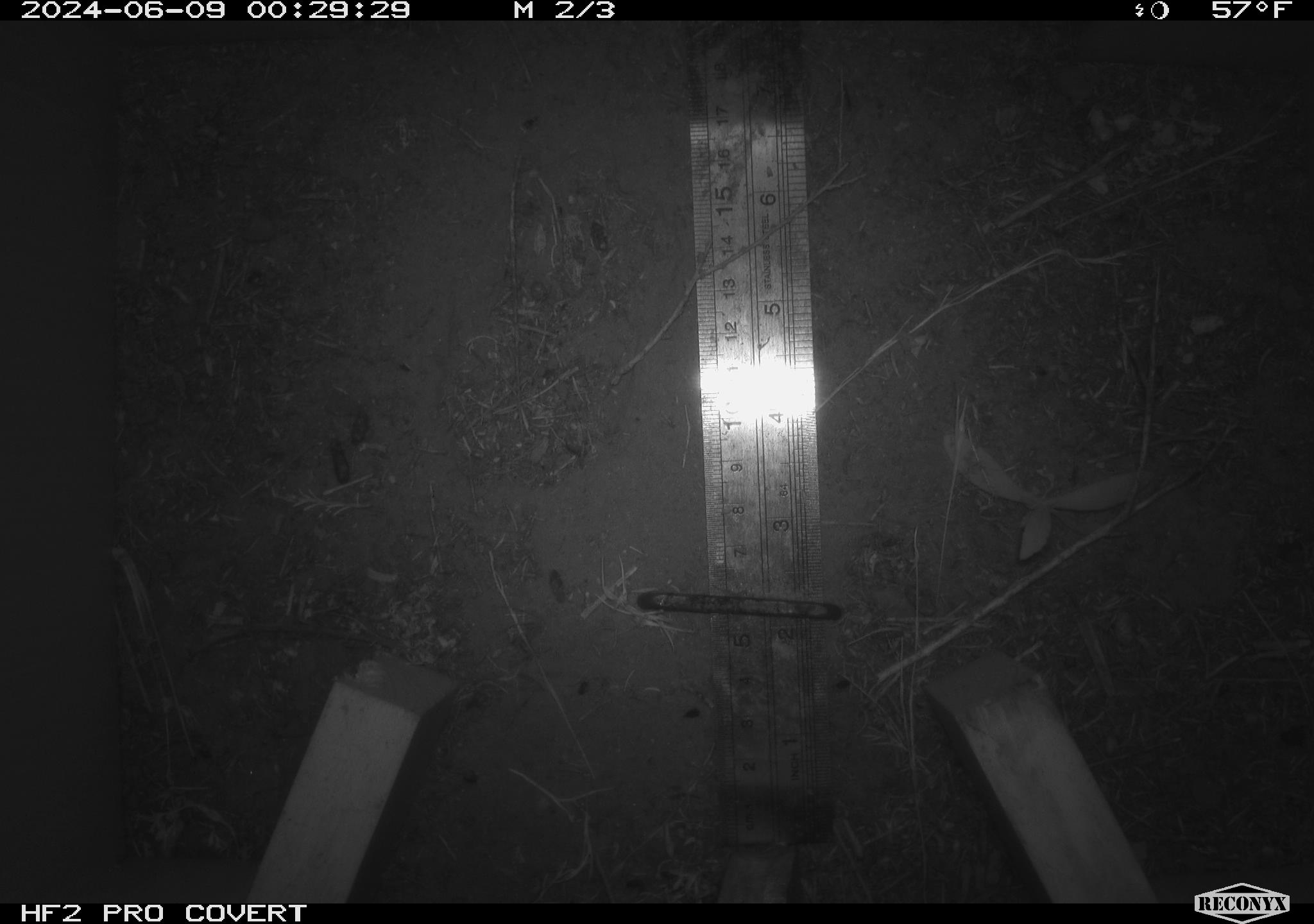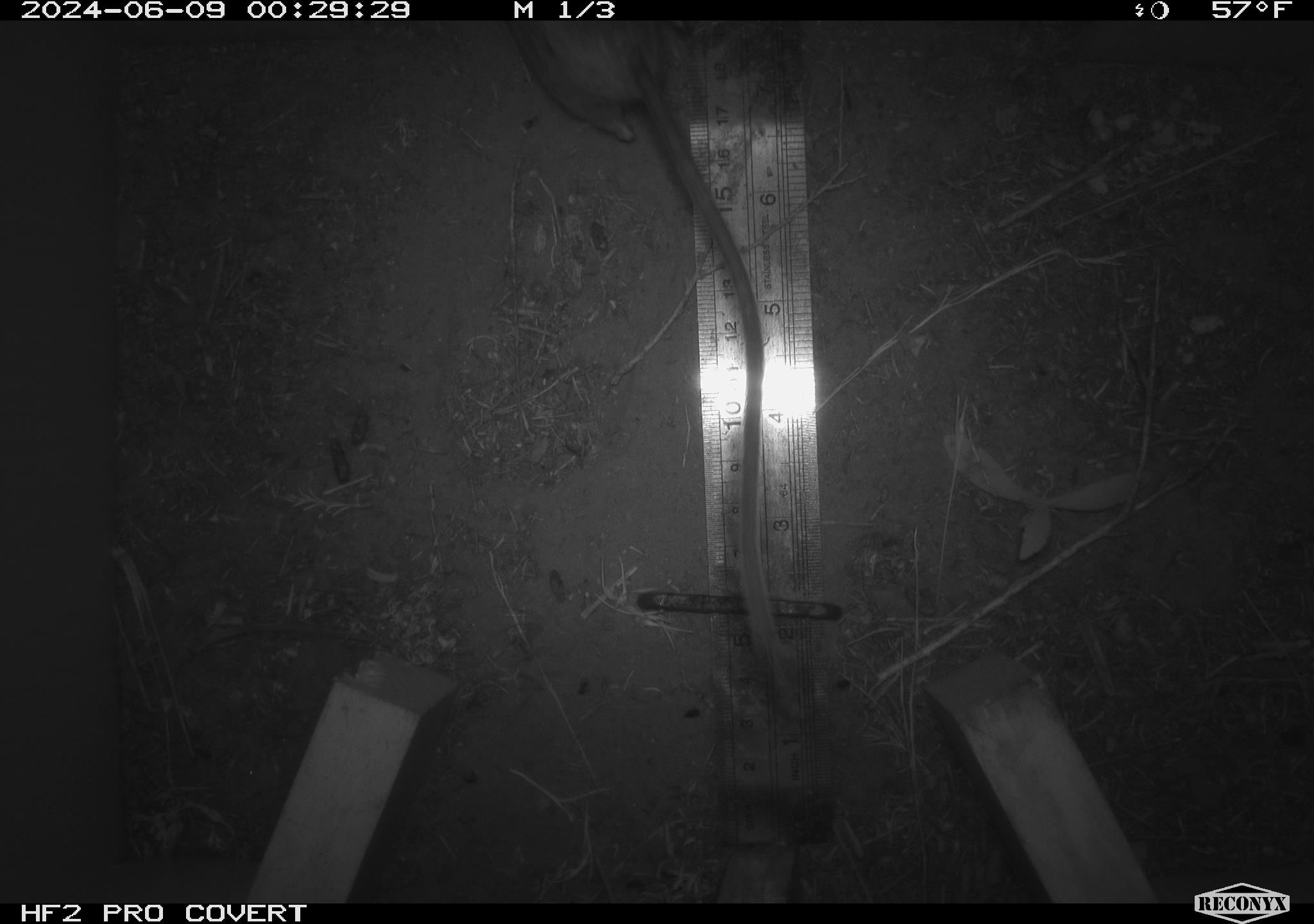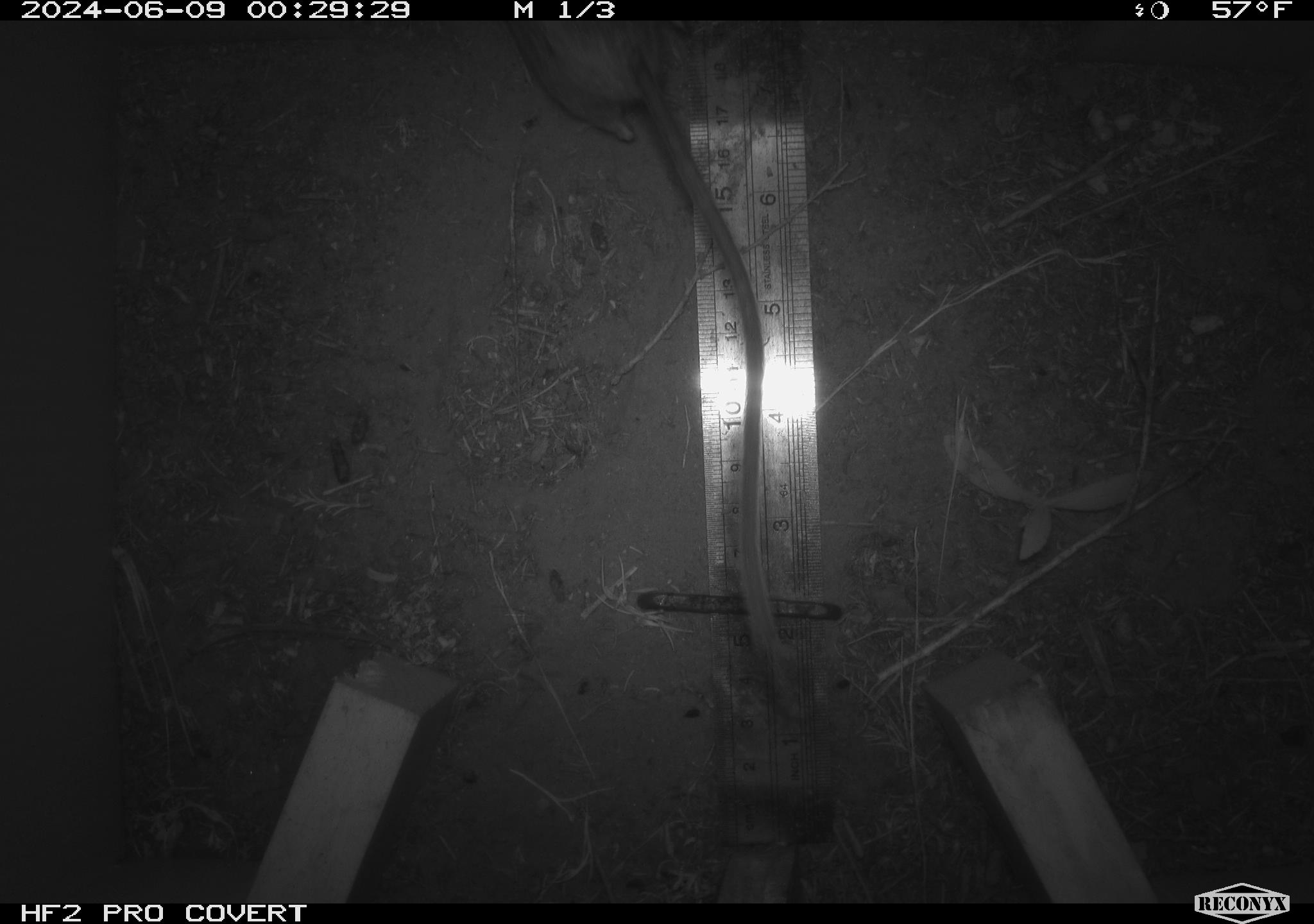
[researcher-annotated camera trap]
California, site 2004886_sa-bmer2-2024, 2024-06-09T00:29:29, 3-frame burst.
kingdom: Animalia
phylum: Chordata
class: Mammalia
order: Rodentia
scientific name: Rodentia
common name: mouse species